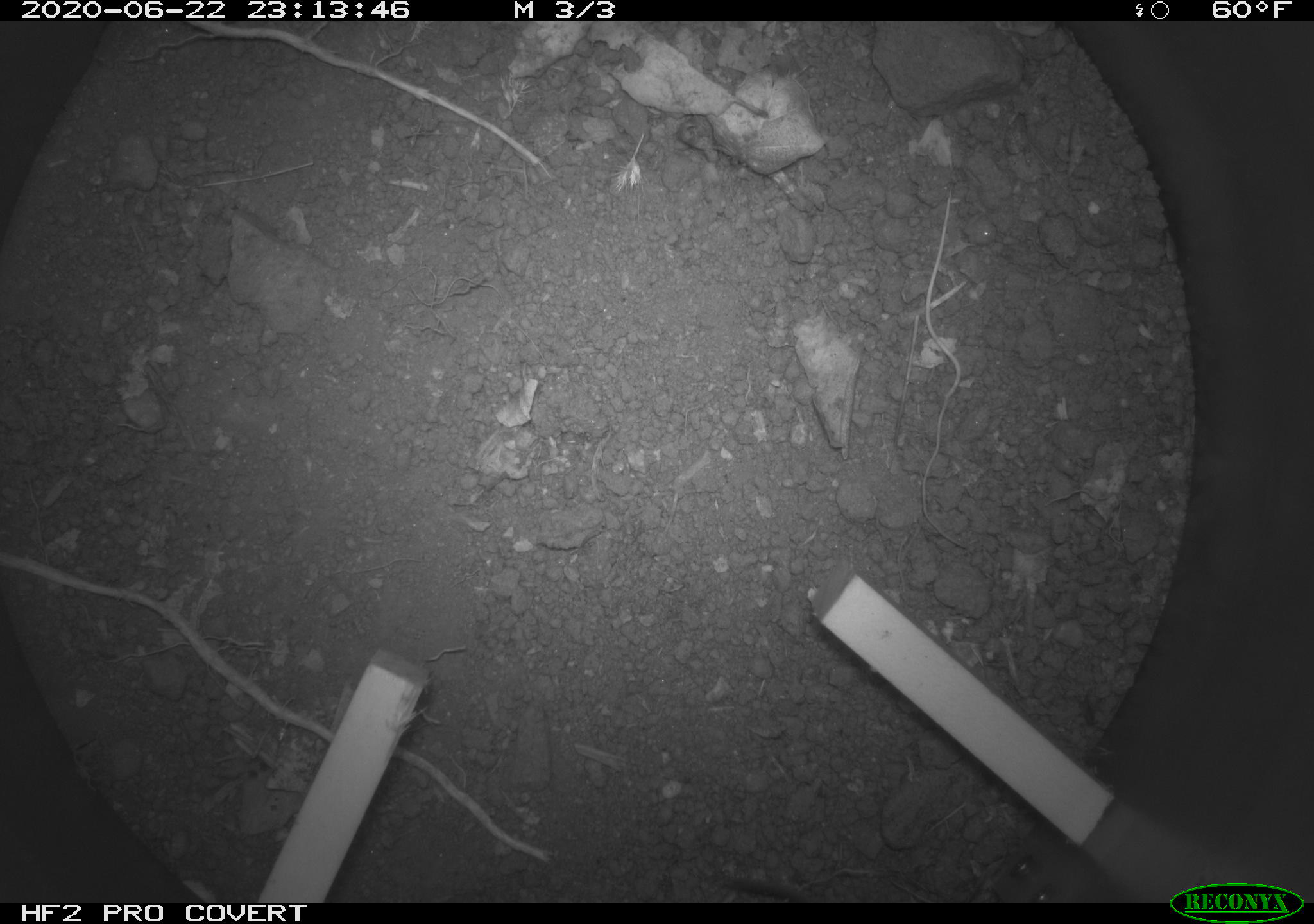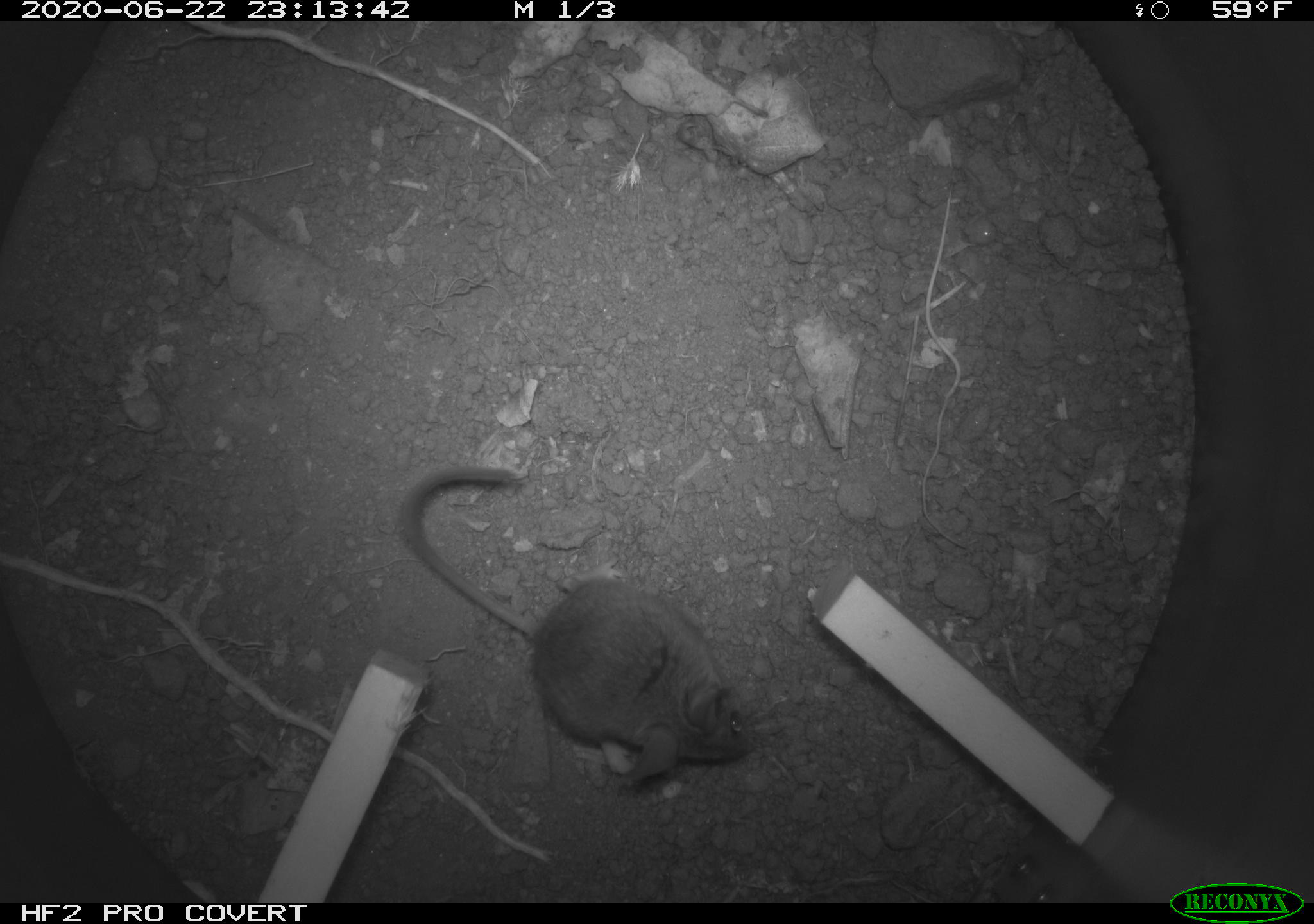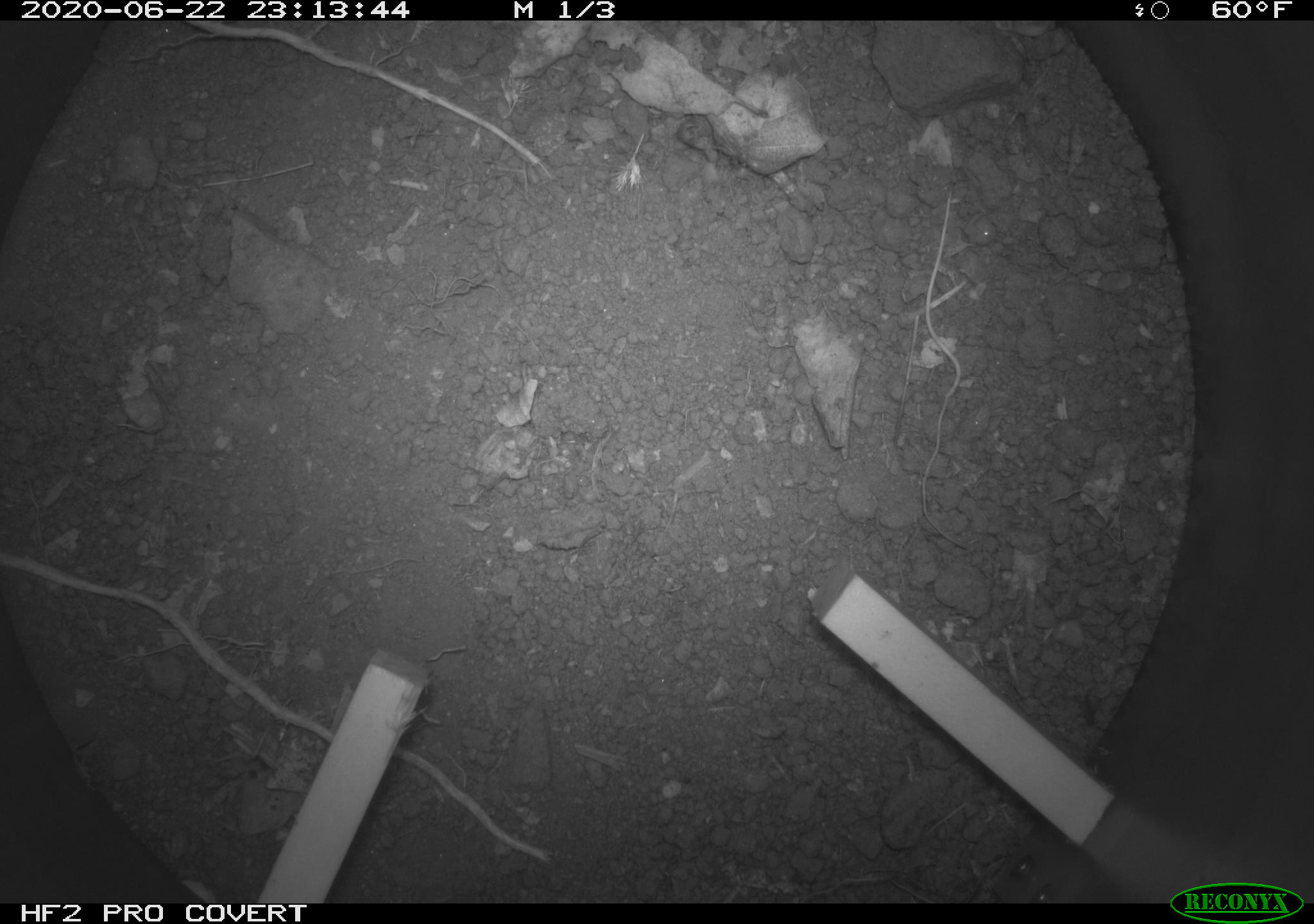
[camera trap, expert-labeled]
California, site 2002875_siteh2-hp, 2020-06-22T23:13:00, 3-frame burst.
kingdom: Animalia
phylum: Chordata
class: Mammalia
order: Rodentia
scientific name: Rodentia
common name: rodent